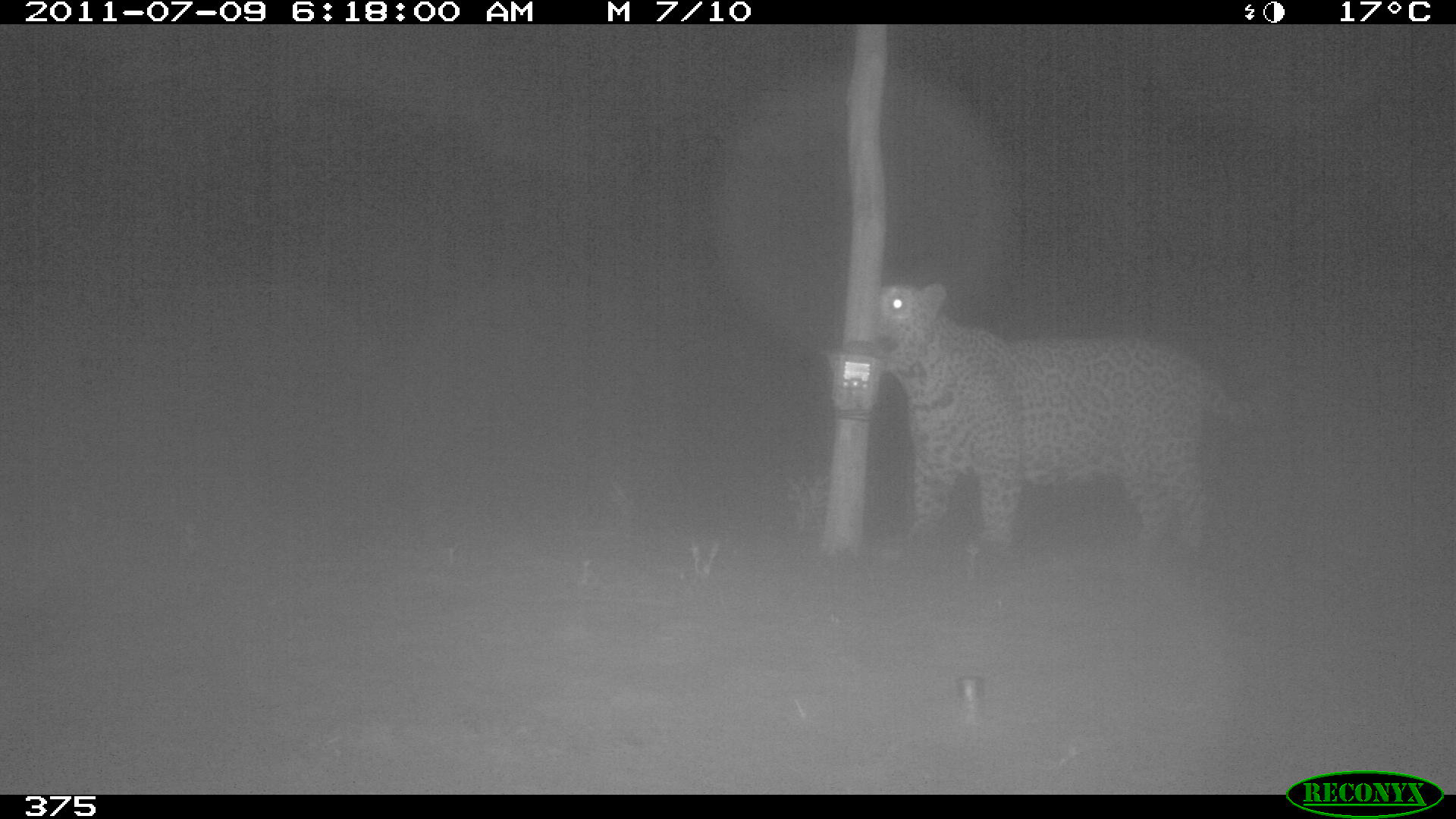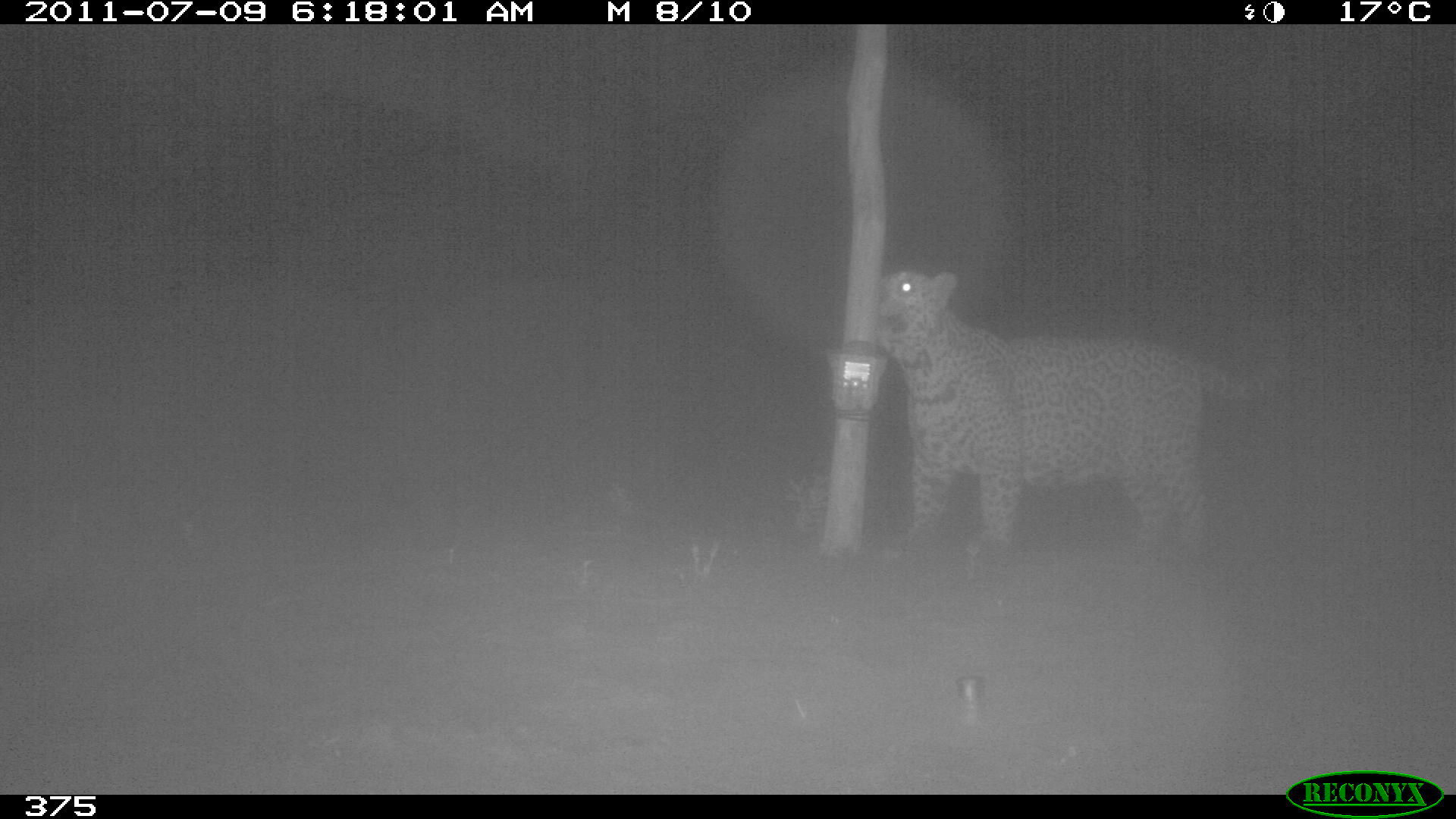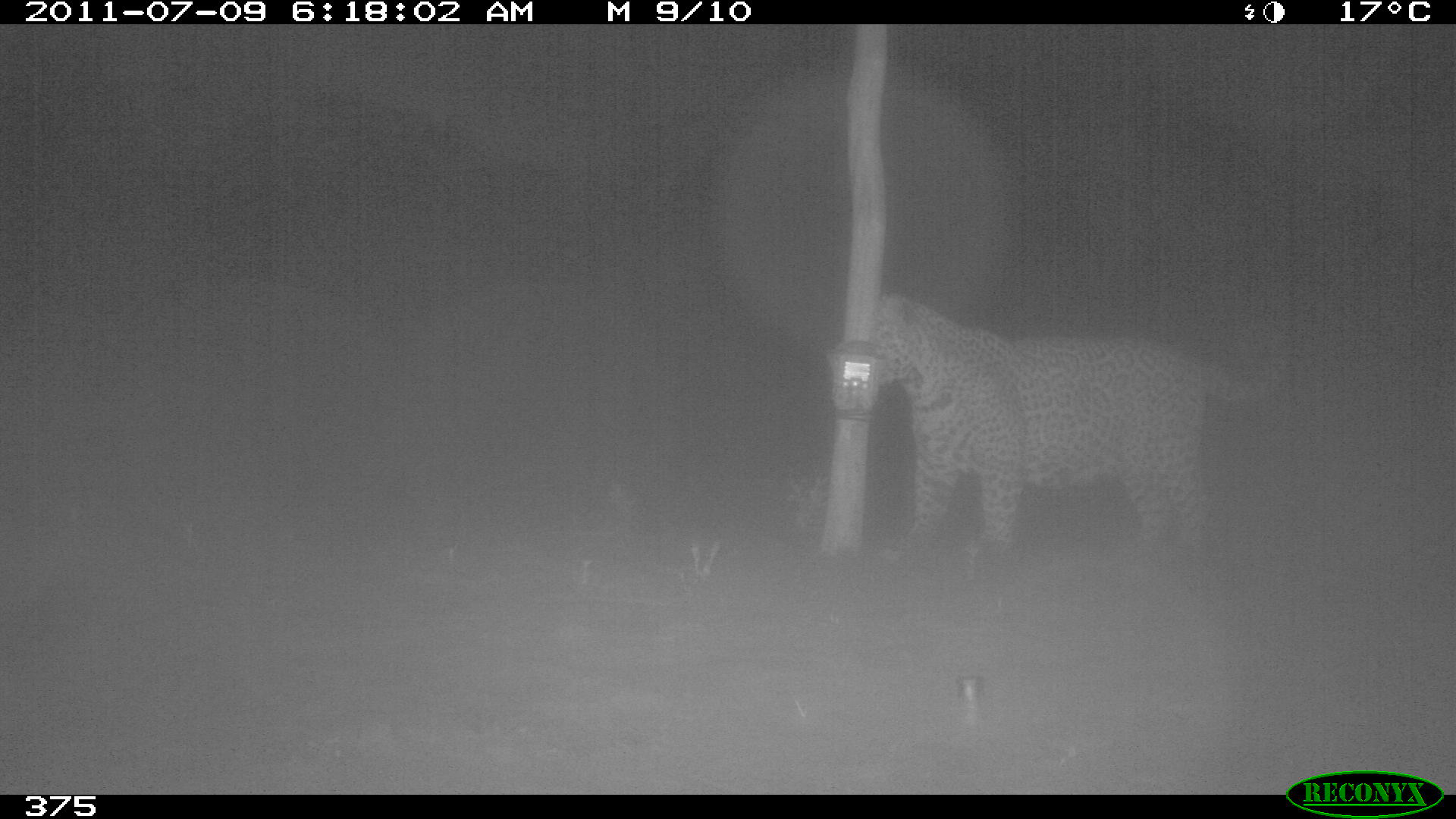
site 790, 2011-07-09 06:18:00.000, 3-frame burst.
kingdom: Animalia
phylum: Chordata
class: Mammalia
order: Carnivora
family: Felidae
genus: Panthera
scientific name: Panthera onca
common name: jaguar